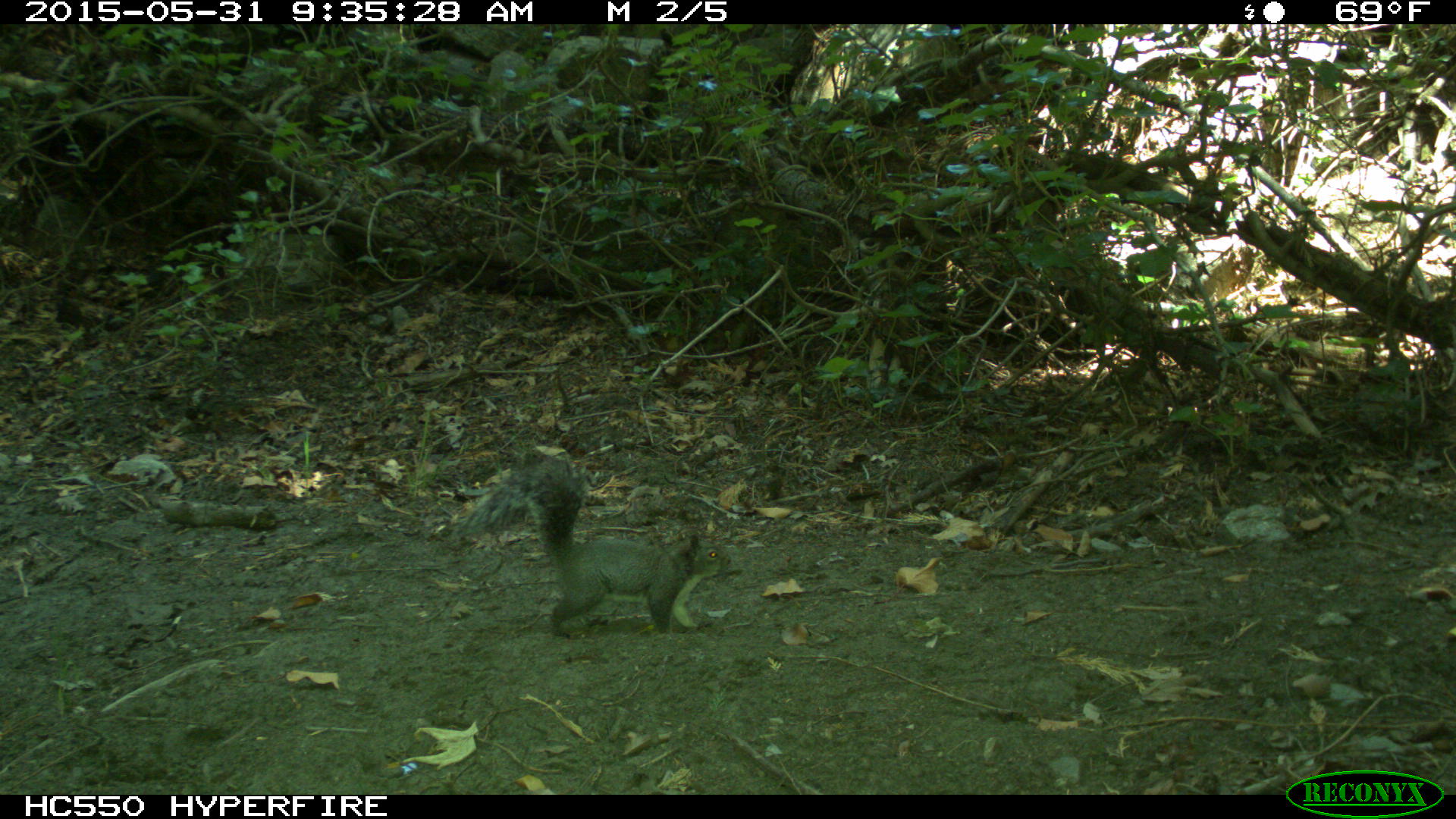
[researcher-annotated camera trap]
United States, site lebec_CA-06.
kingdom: Animalia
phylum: Chordata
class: Mammalia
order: Rodentia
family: Sciuridae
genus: Sciurus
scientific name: Sciurus carolinensis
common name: eastern gray squirrel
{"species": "Sciurus carolinensis (eastern gray squirrel)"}